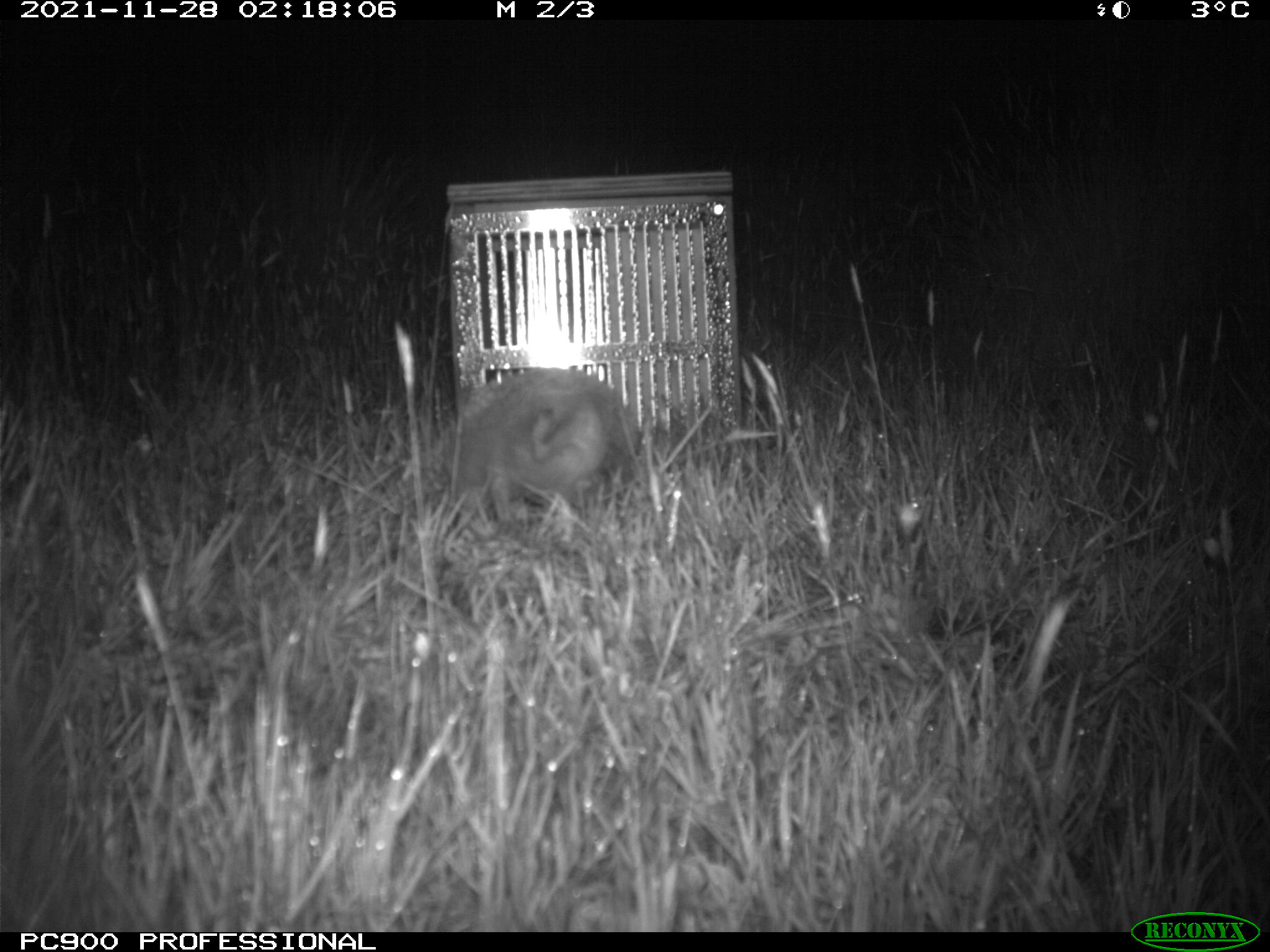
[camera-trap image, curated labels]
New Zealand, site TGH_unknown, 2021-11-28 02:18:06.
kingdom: Animalia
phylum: Chordata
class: Mammalia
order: Eulipotyphla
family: Erinaceidae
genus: Erinaceus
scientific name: Erinaceus europaeus europaeus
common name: european hedgehog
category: hedgehog